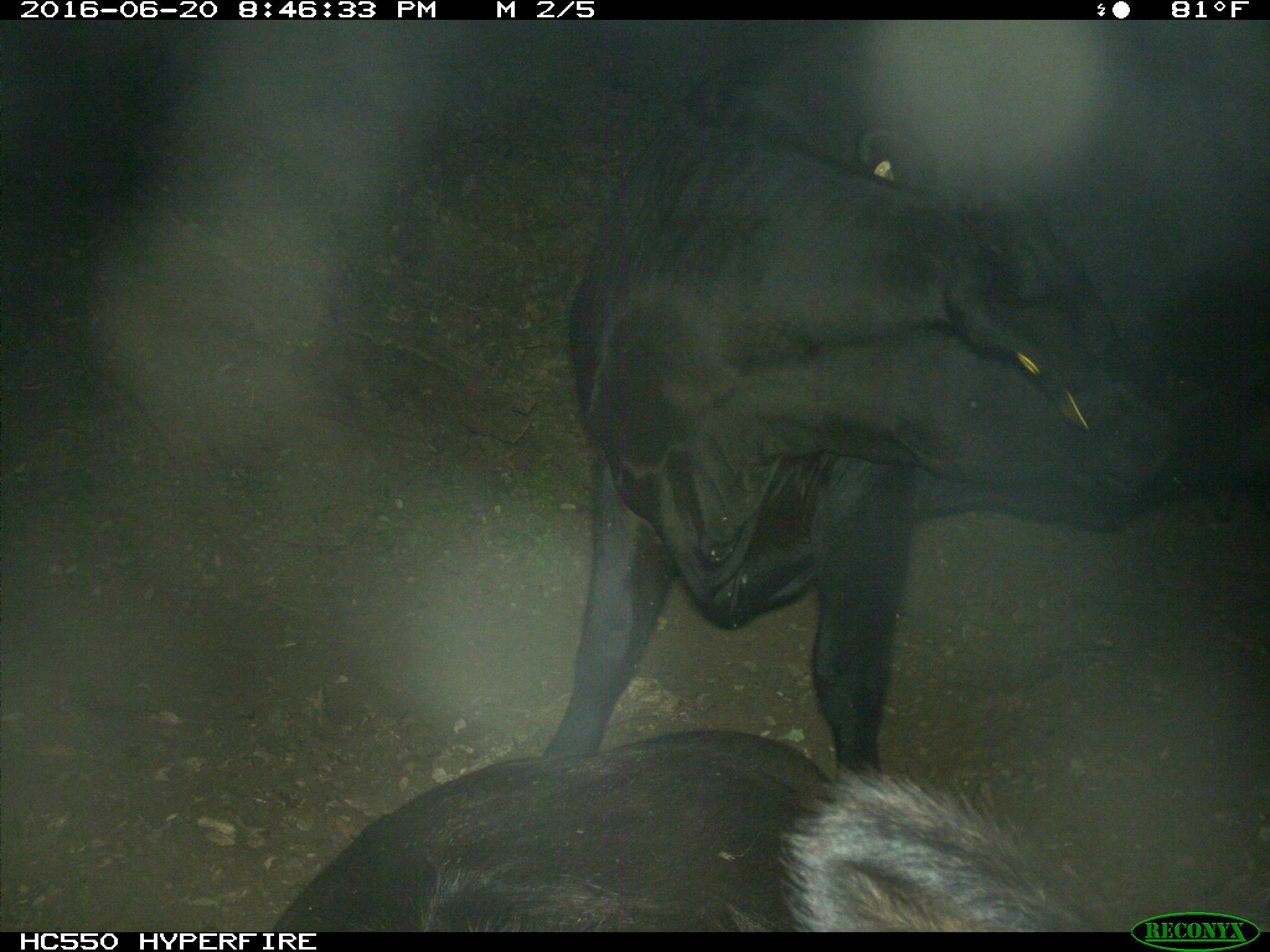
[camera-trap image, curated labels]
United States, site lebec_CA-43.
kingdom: Animalia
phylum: Chordata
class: Mammalia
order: Artiodactyla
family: Bovidae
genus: Bos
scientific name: Bos taurus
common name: domestic cow